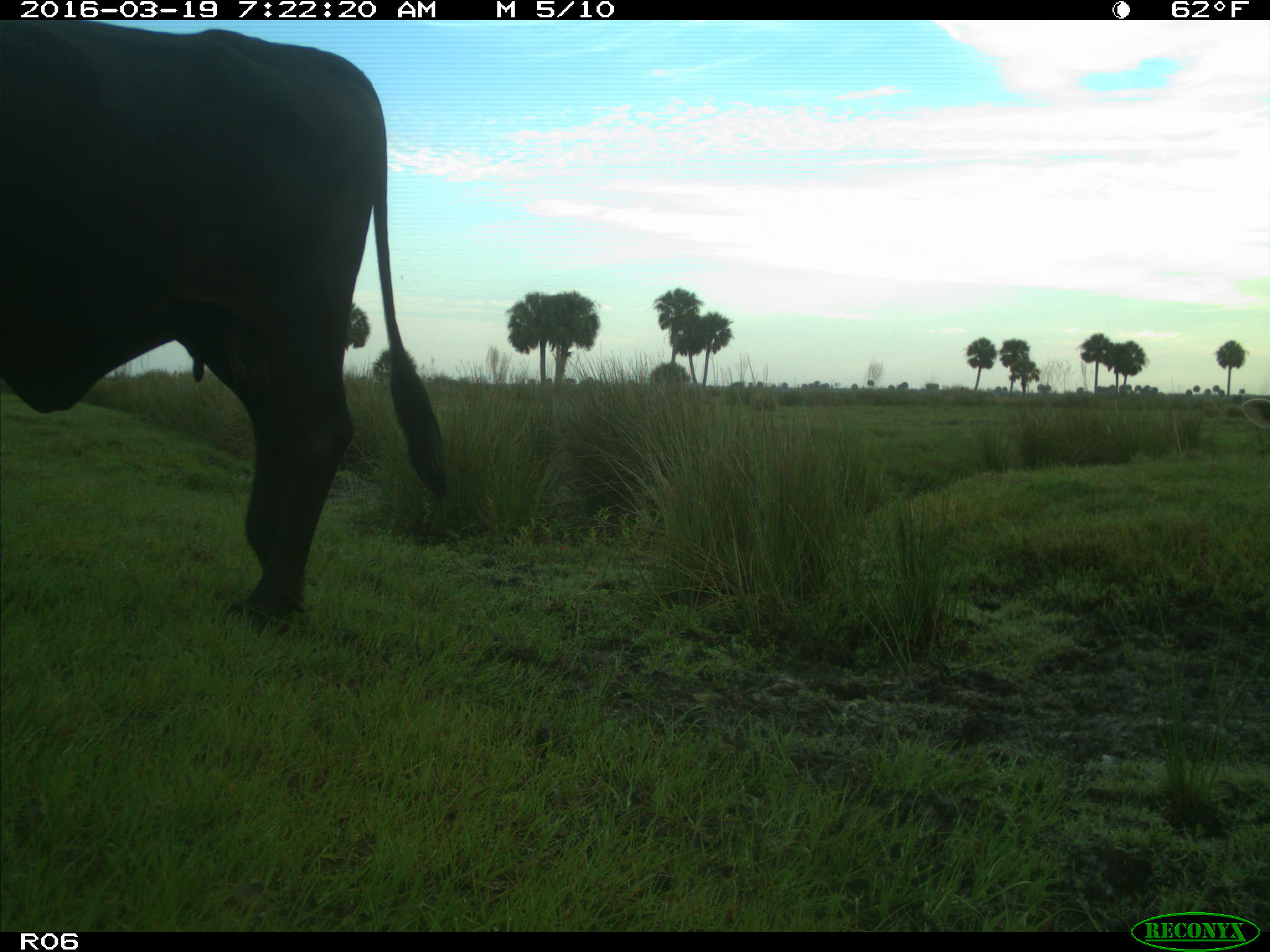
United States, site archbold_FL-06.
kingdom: Animalia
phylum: Chordata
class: Mammalia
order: Artiodactyla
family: Bovidae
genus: Bos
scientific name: Bos taurus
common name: domestic cow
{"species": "Bos taurus (domestic cow)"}